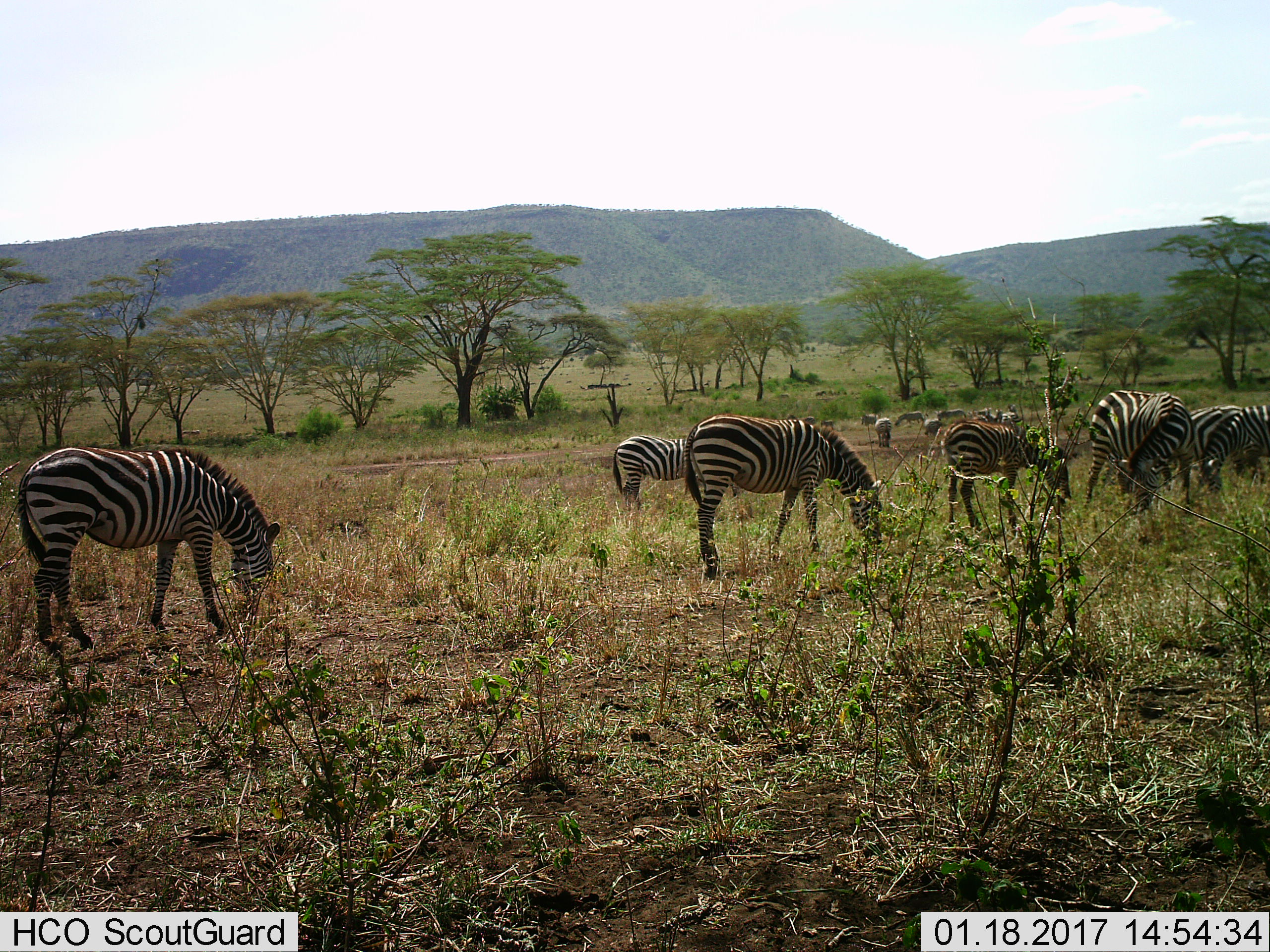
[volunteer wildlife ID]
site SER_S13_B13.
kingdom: Animalia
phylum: Chordata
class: Mammalia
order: Perissodactyla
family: Equidae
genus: Equus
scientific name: Equus quagga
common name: plains zebra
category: zebraplains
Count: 7.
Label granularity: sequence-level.